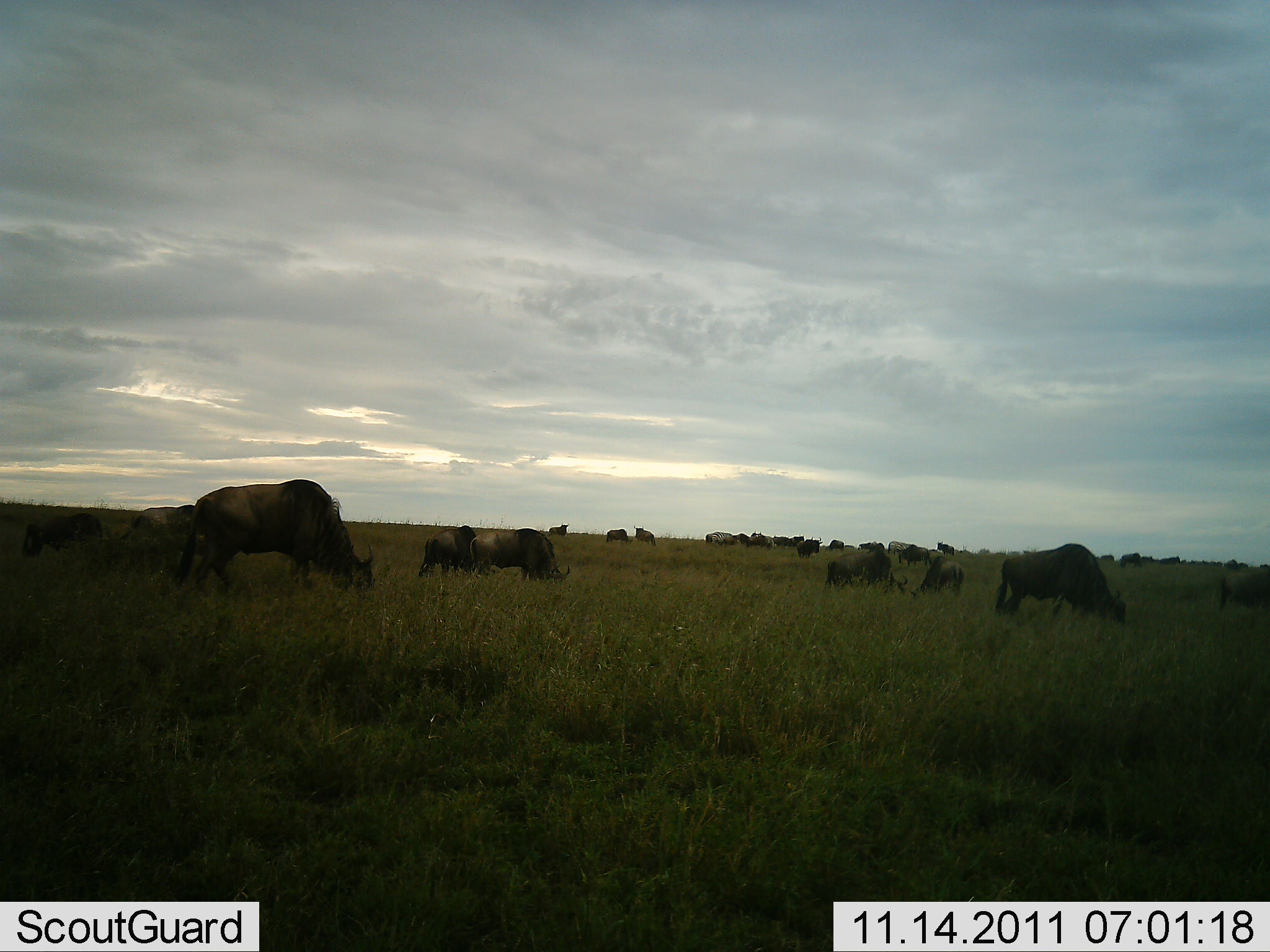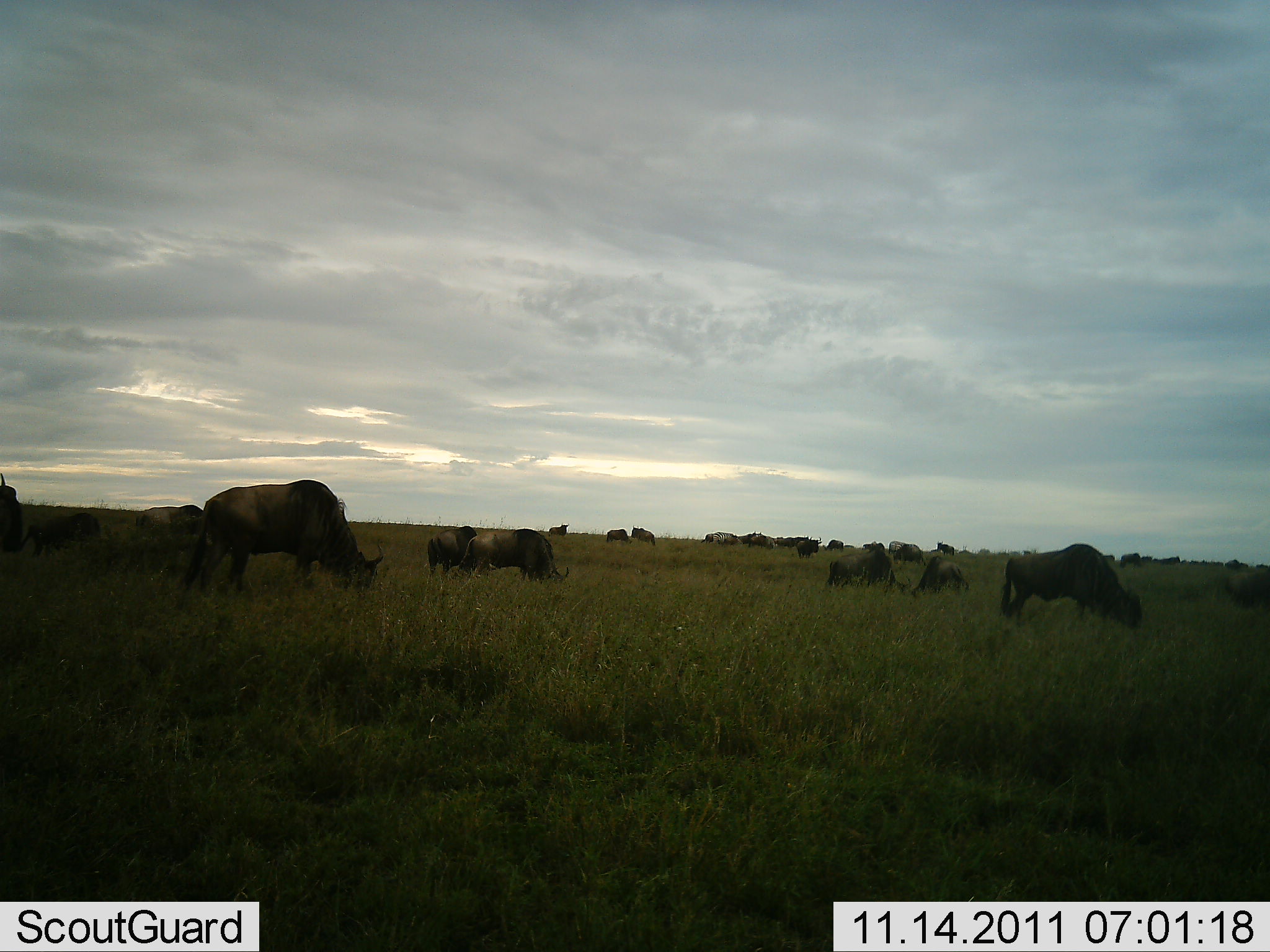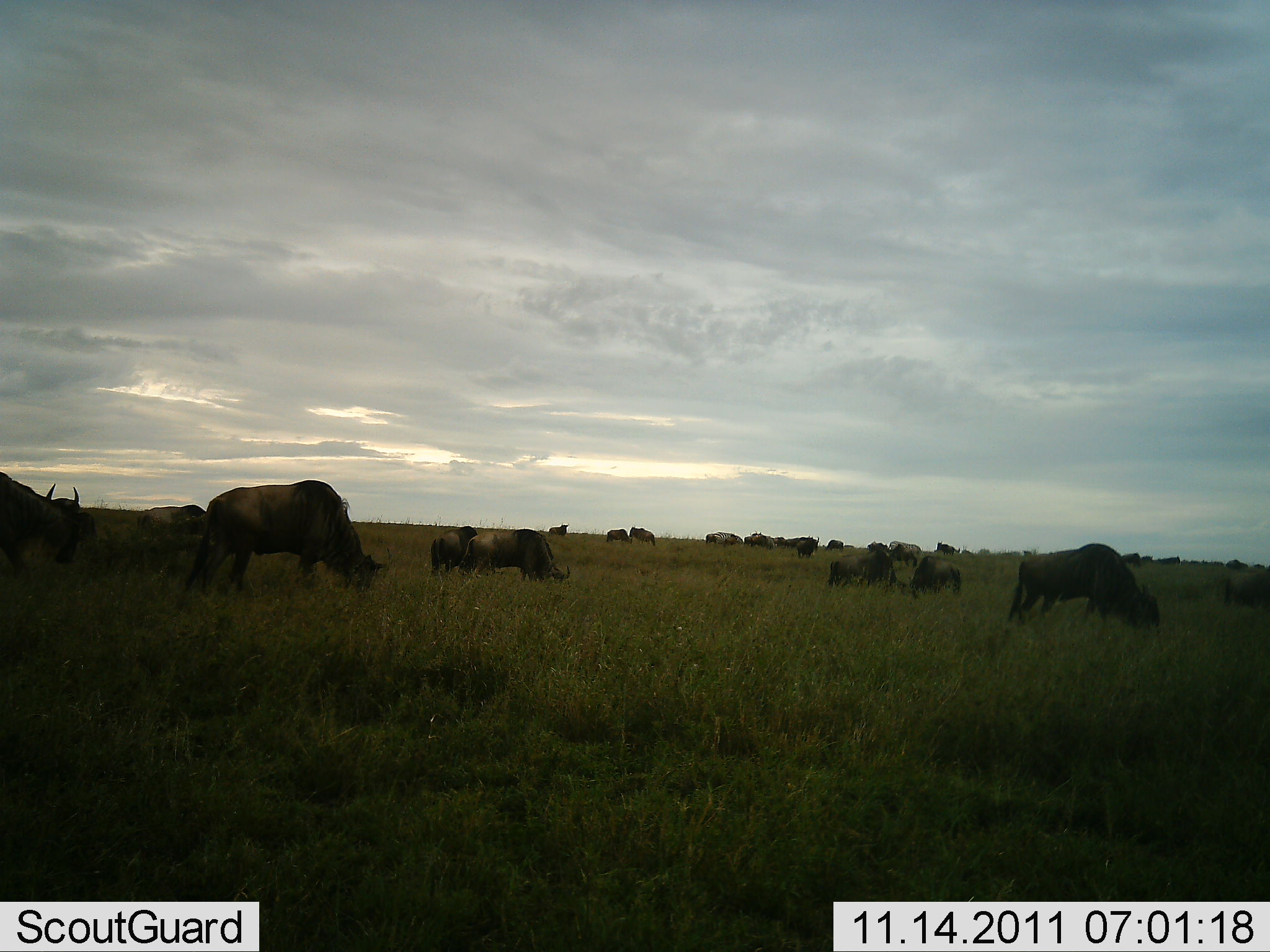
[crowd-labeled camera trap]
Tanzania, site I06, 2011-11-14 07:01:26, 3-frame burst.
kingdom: Animalia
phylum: Chordata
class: Mammalia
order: Artiodactyla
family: Bovidae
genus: Connochaetes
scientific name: Connochaetes taurinus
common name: blue wildebeest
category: wildebeest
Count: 11-50.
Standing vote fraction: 33%.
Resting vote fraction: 8%.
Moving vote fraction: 25%.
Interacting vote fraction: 17%.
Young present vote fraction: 0%.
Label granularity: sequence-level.